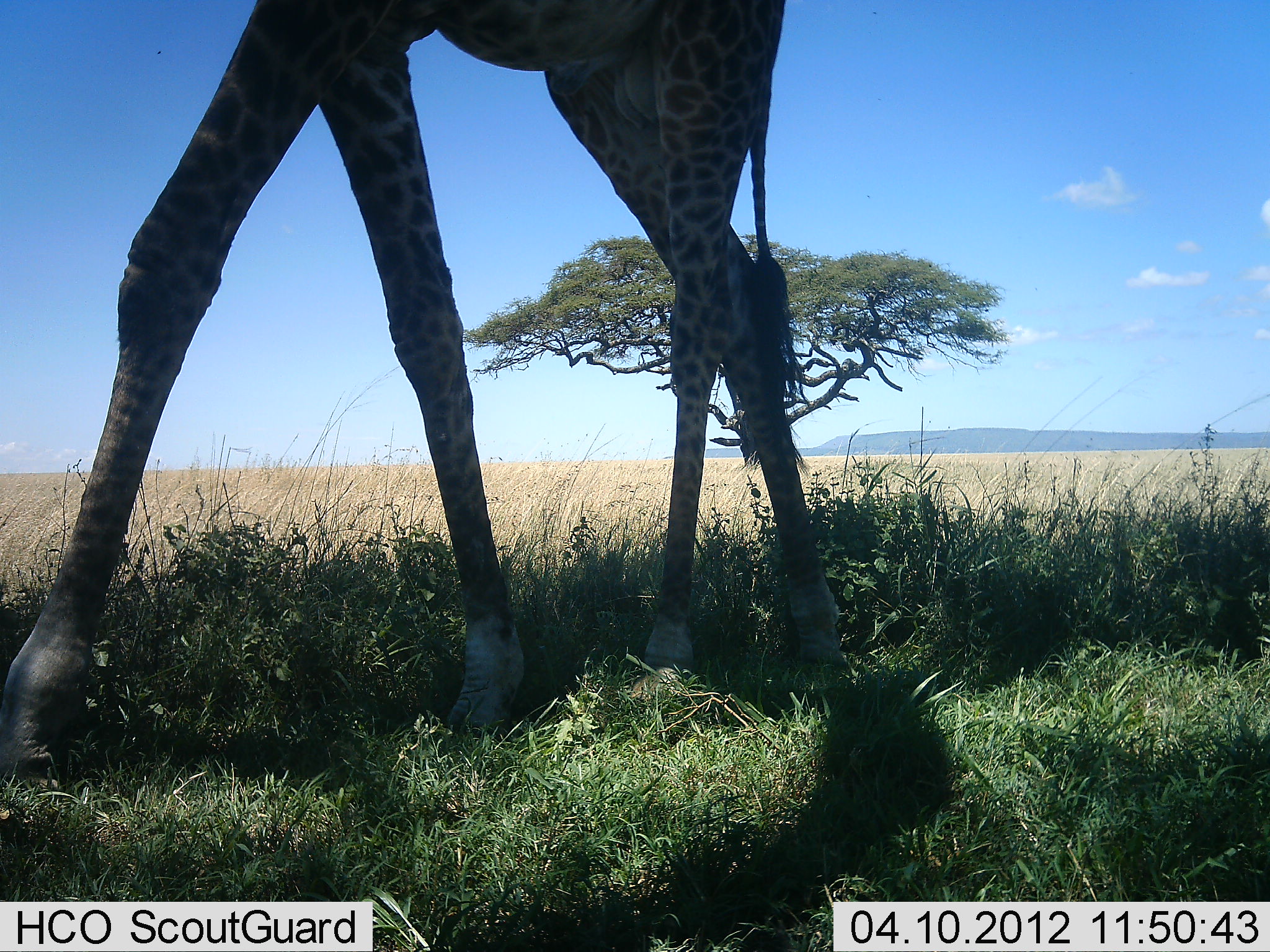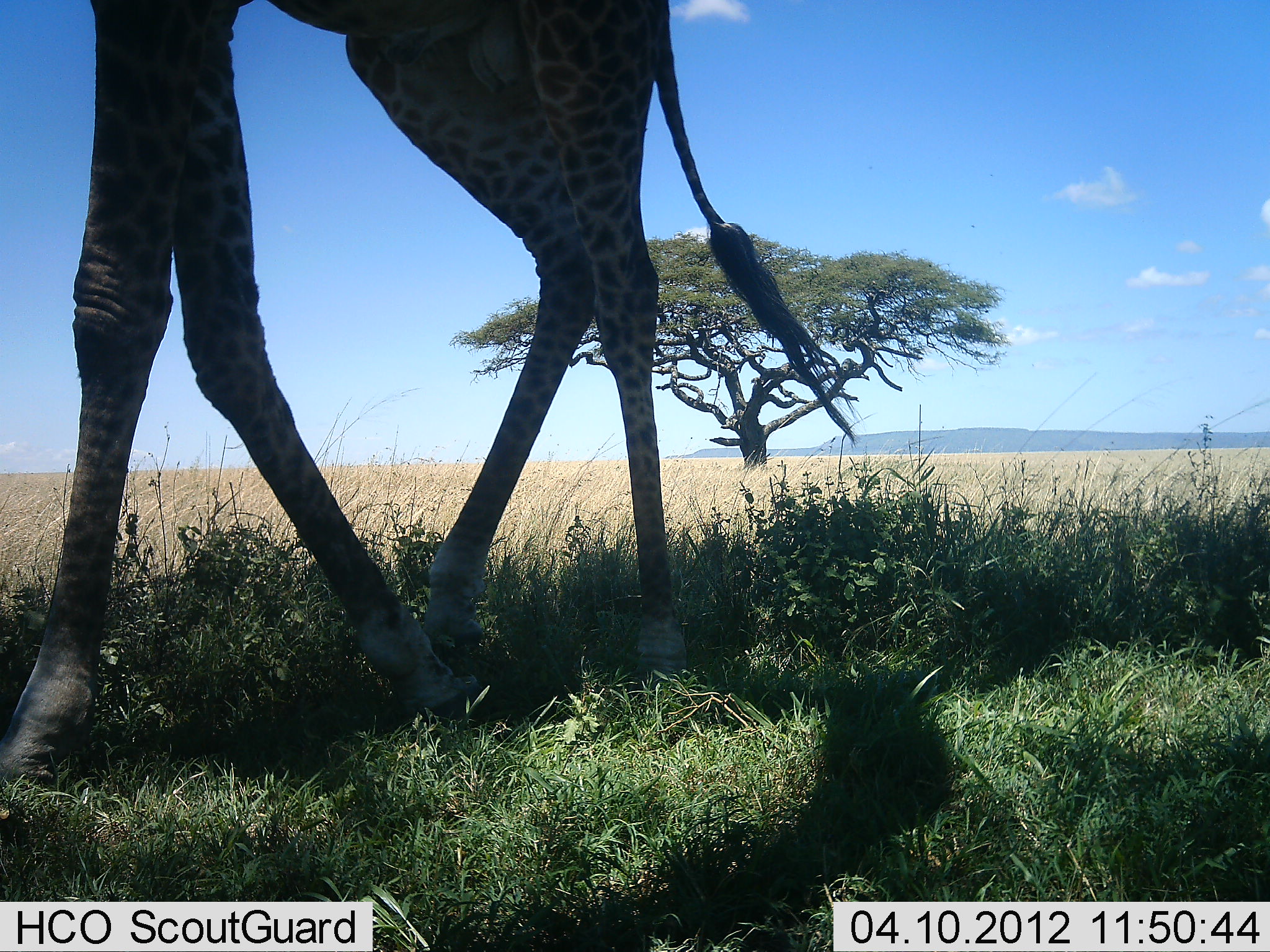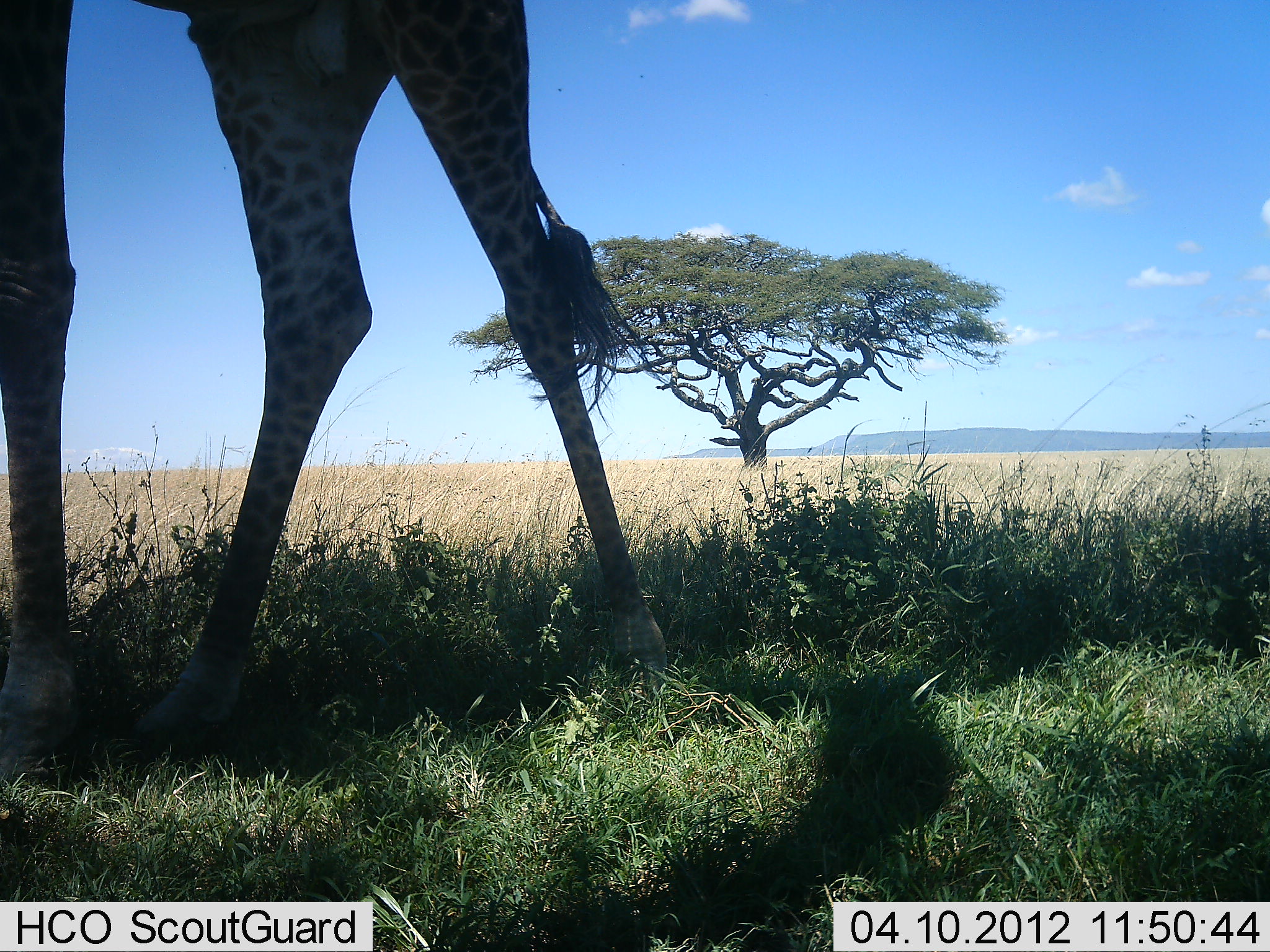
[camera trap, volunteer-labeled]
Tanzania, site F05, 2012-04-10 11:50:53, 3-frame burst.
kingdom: Animalia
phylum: Chordata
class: Mammalia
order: Artiodactyla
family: Giraffidae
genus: Giraffa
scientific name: Giraffa camelopardalis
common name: giraffe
Giraffe (Giraffa camelopardalis), count 1. Behavior (volunteer vote fractions): standing 10%, resting 0%, moving 90%, interacting 0%. Young present (vote fraction): 0%. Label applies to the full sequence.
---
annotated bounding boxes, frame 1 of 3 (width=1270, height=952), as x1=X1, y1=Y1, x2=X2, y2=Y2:
animal: x1=0, y1=0, x2=848, y2=793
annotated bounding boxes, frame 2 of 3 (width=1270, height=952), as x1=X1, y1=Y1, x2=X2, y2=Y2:
animal: x1=2, y1=0, x2=862, y2=798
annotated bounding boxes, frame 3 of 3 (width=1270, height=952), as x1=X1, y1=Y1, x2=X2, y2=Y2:
animal: x1=2, y1=0, x2=665, y2=785